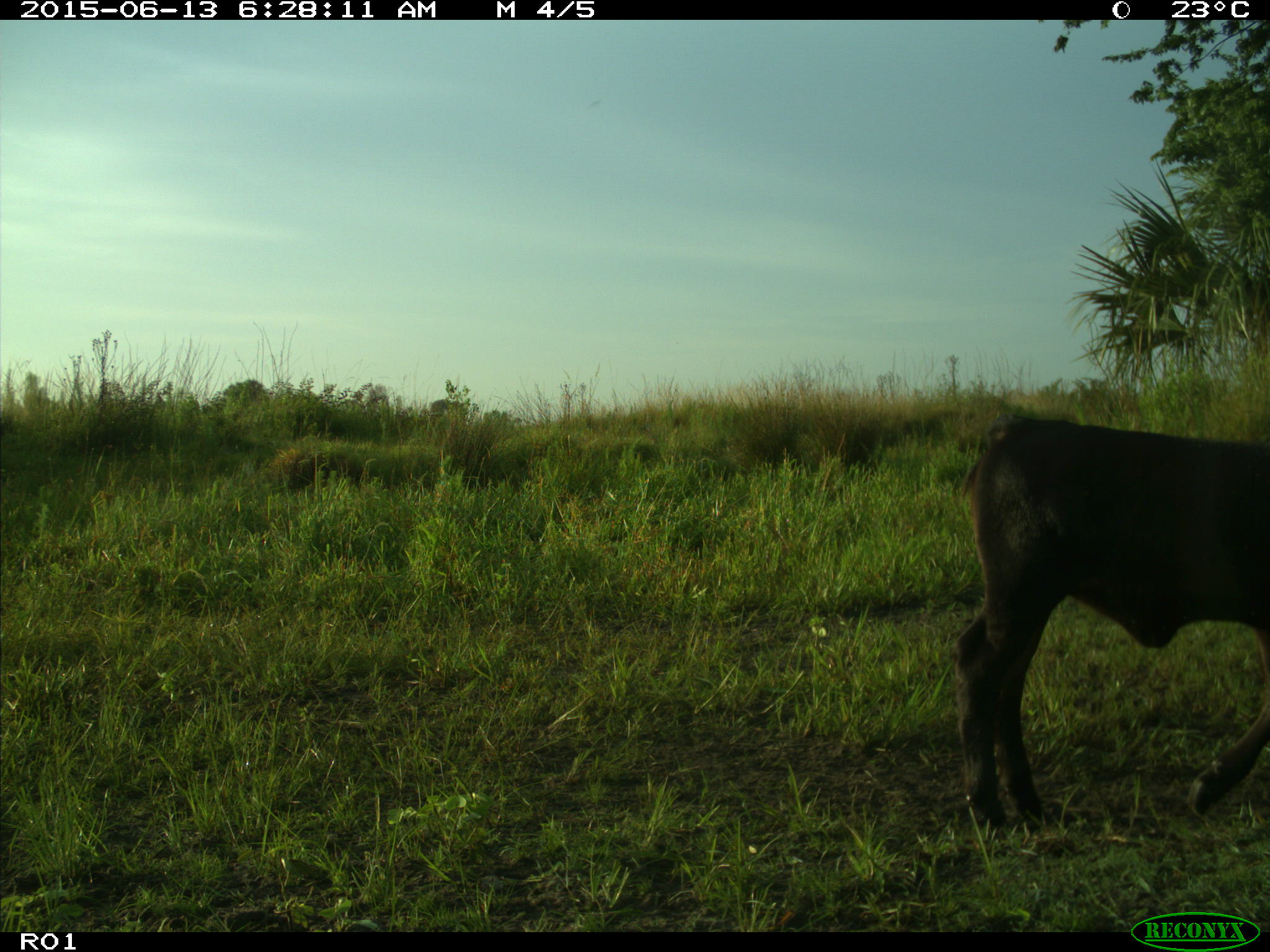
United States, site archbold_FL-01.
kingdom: Animalia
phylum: Chordata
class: Mammalia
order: Artiodactyla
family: Bovidae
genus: Bos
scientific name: Bos taurus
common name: domestic cow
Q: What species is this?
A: Bos taurus (domestic cow).